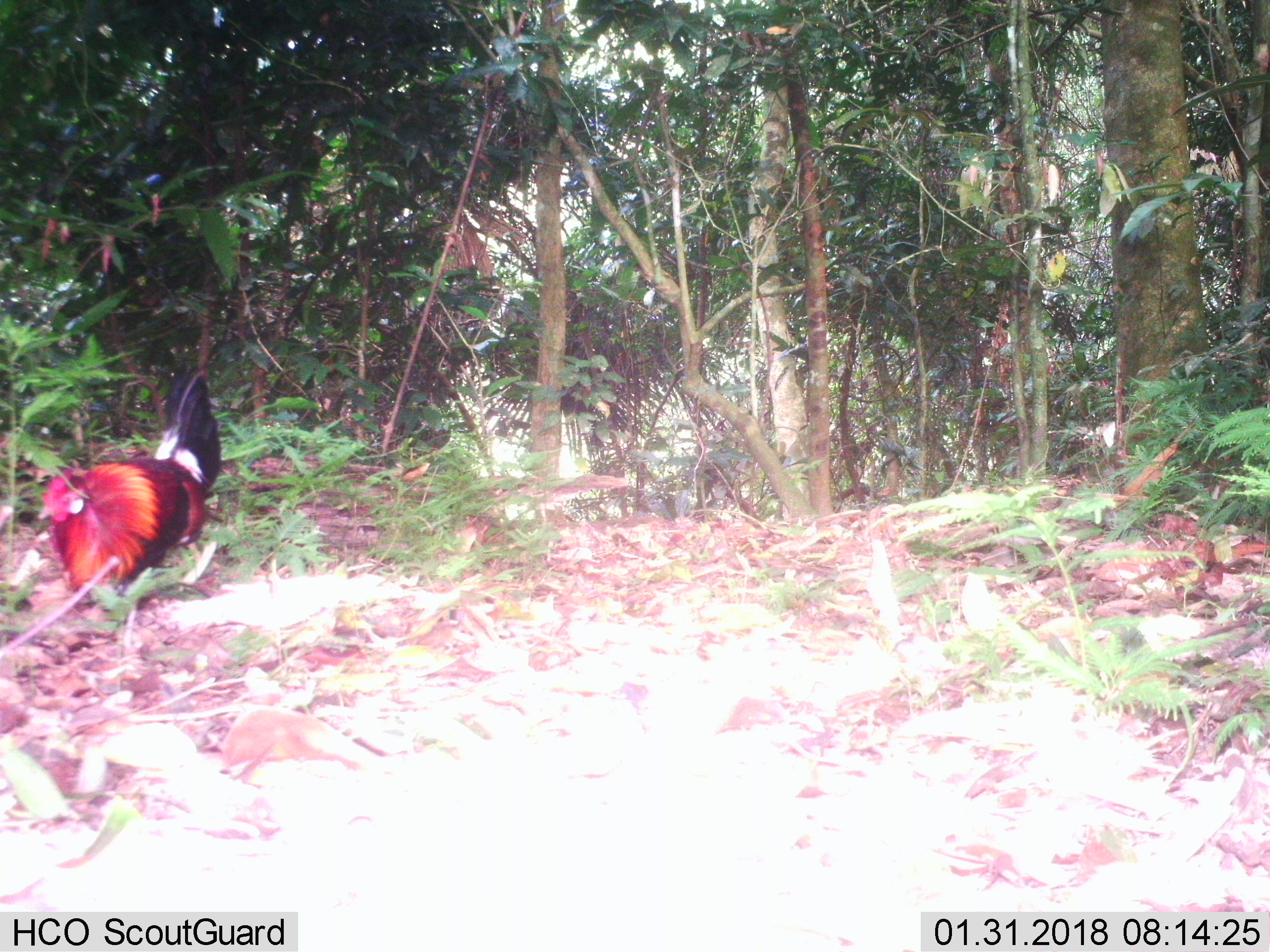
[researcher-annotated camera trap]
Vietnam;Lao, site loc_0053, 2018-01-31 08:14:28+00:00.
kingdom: Animalia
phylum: Chordata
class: Aves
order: Galliformes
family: Phasianidae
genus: Gallus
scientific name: Gallus gallus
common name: red junglefowl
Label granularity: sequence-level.